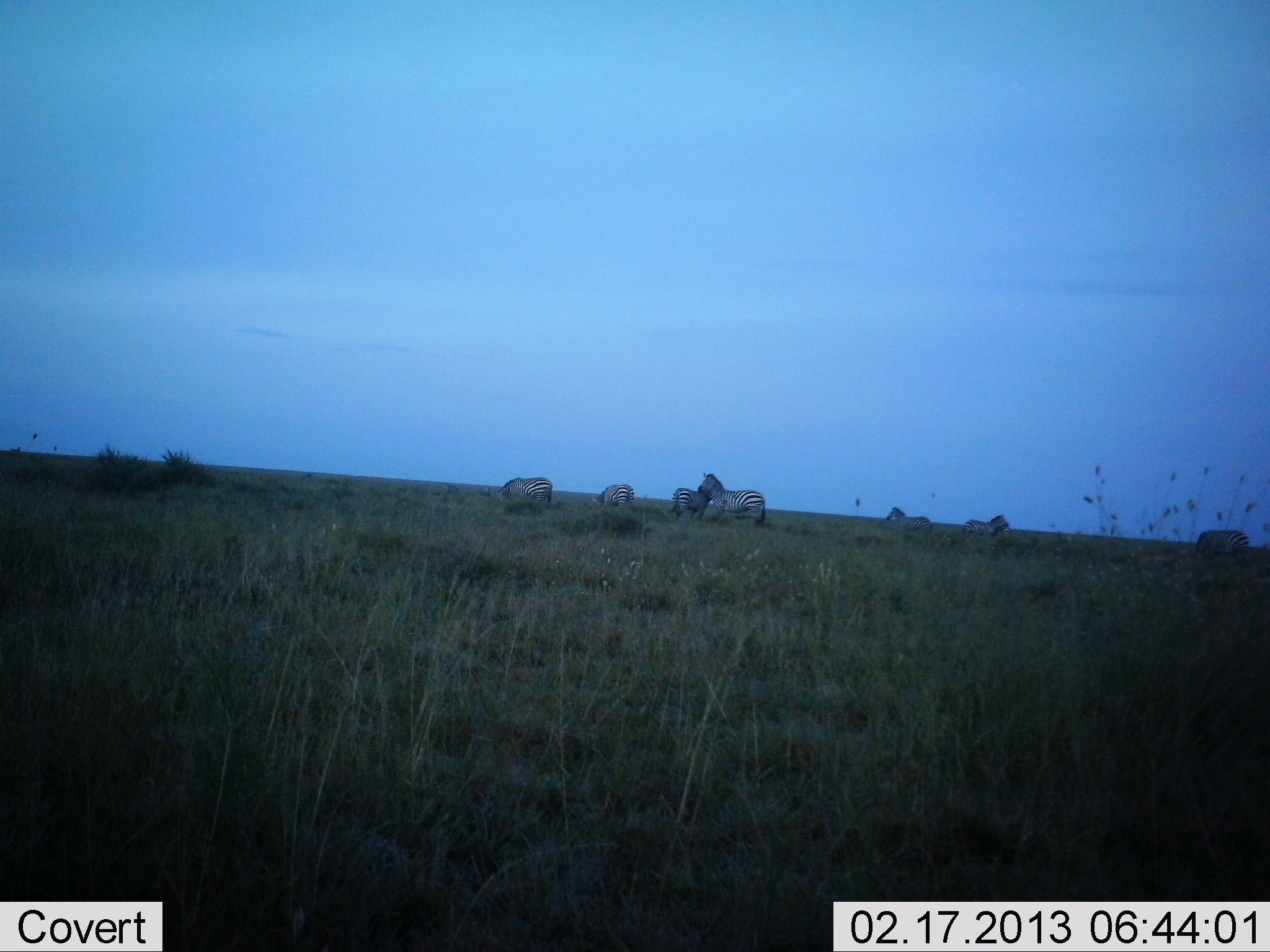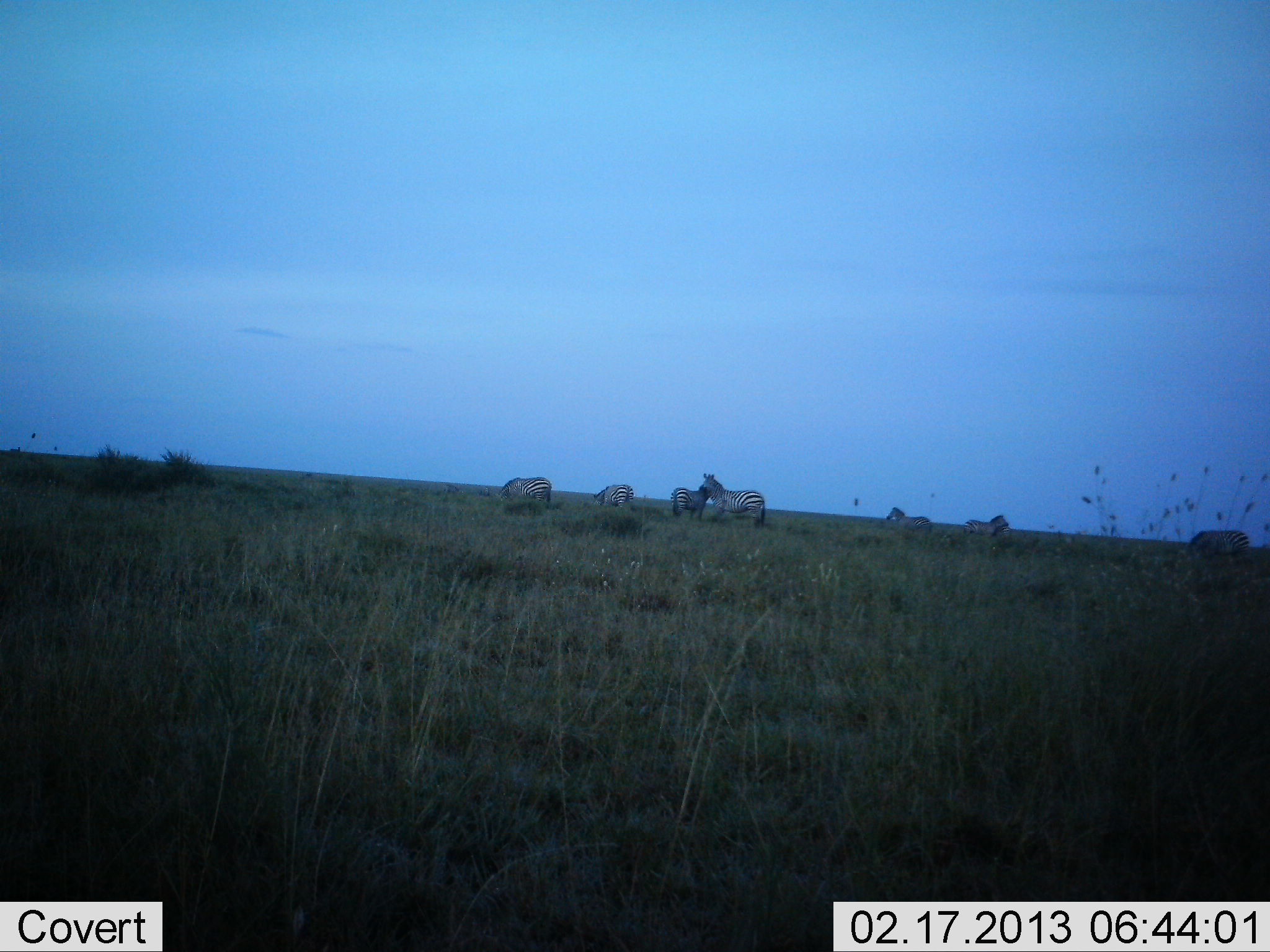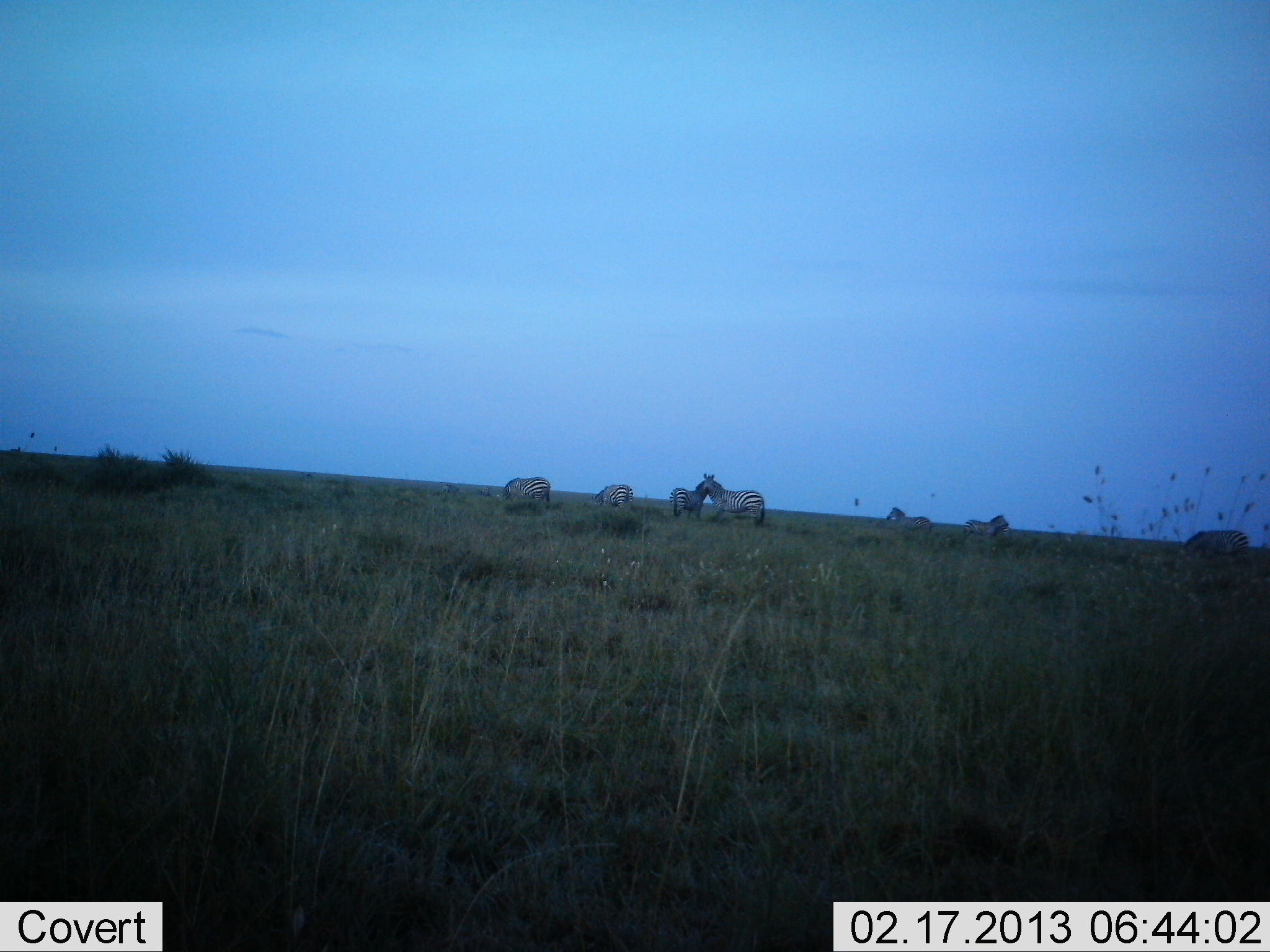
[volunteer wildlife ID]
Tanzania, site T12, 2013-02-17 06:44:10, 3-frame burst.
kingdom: Animalia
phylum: Chordata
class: Mammalia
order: Perissodactyla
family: Equidae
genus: Equus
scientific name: Equus quagga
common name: plains zebra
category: zebra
Zebra (plains zebra) (Equus quagga), count 7. Behavior (volunteer vote fractions): standing 68%, resting 7%, moving 18%, interacting 18%. Young present (vote fraction): 5%. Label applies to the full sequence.